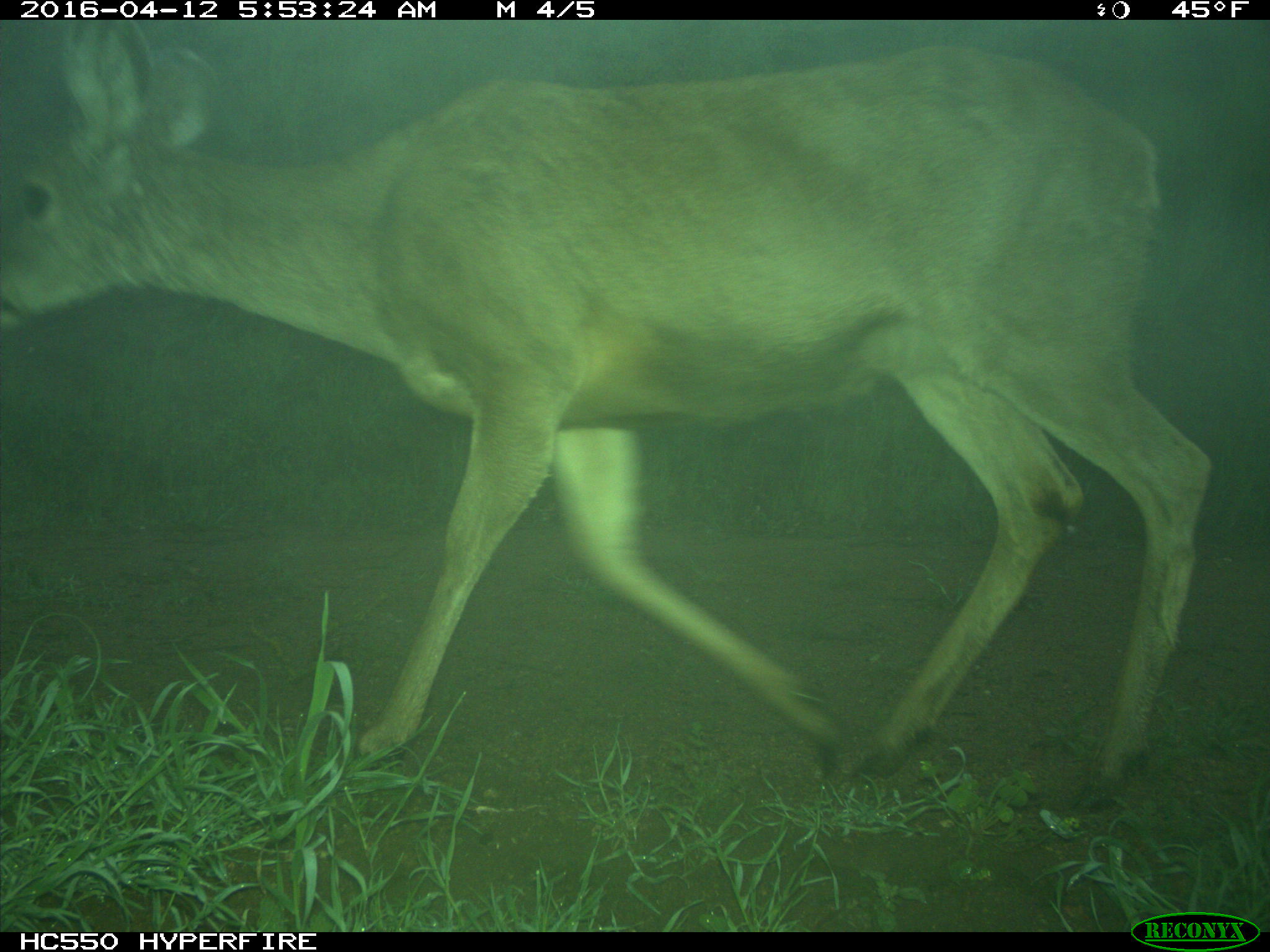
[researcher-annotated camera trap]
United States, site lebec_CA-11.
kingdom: Animalia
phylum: Chordata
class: Mammalia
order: Artiodactyla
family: Cervidae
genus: Odocoileus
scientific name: Odocoileus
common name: deer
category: unidentified deer